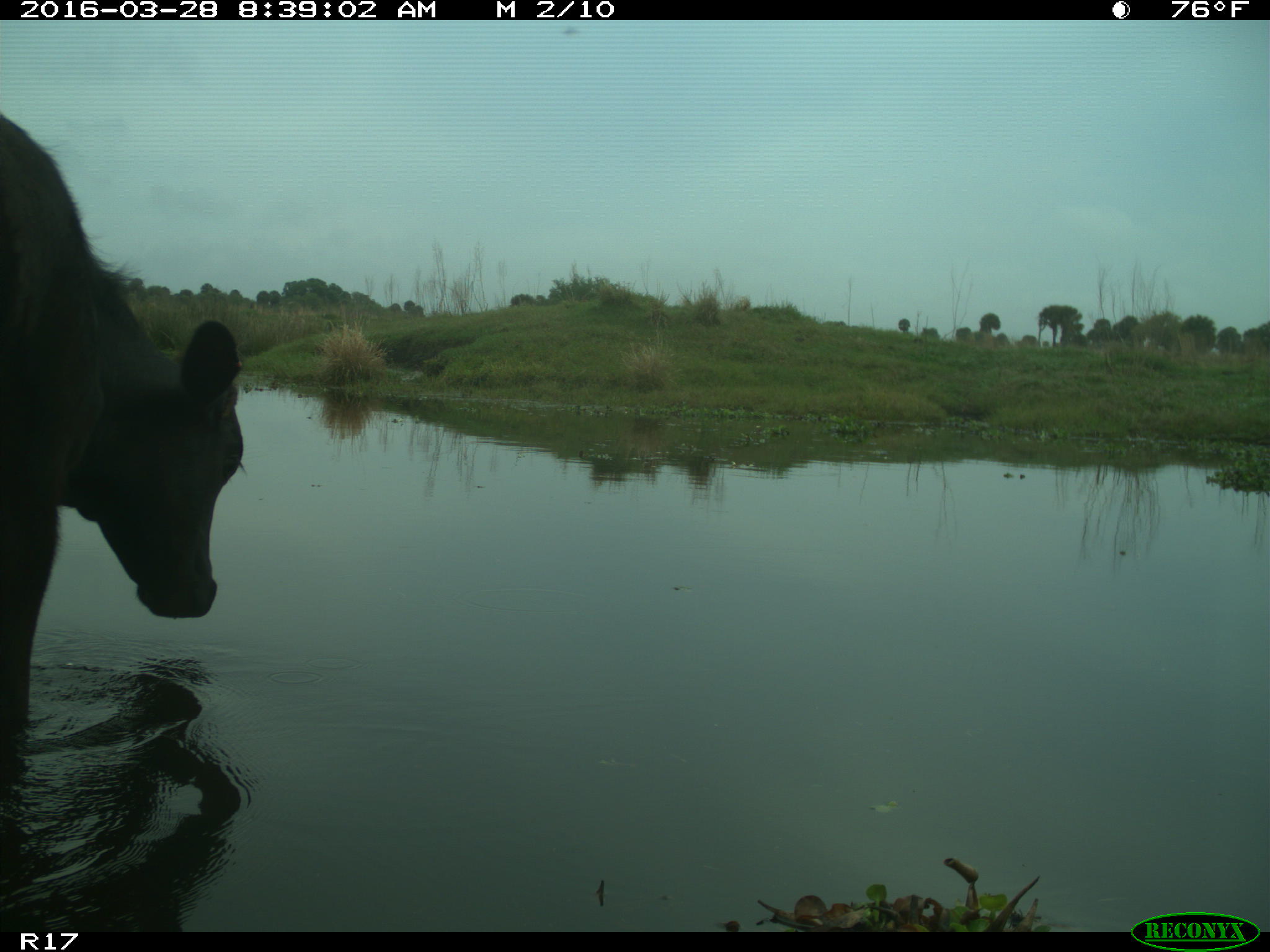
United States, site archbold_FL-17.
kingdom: Animalia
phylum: Chordata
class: Mammalia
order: Artiodactyla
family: Bovidae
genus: Bos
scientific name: Bos taurus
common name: domestic cow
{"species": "Bos taurus (domestic cow)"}